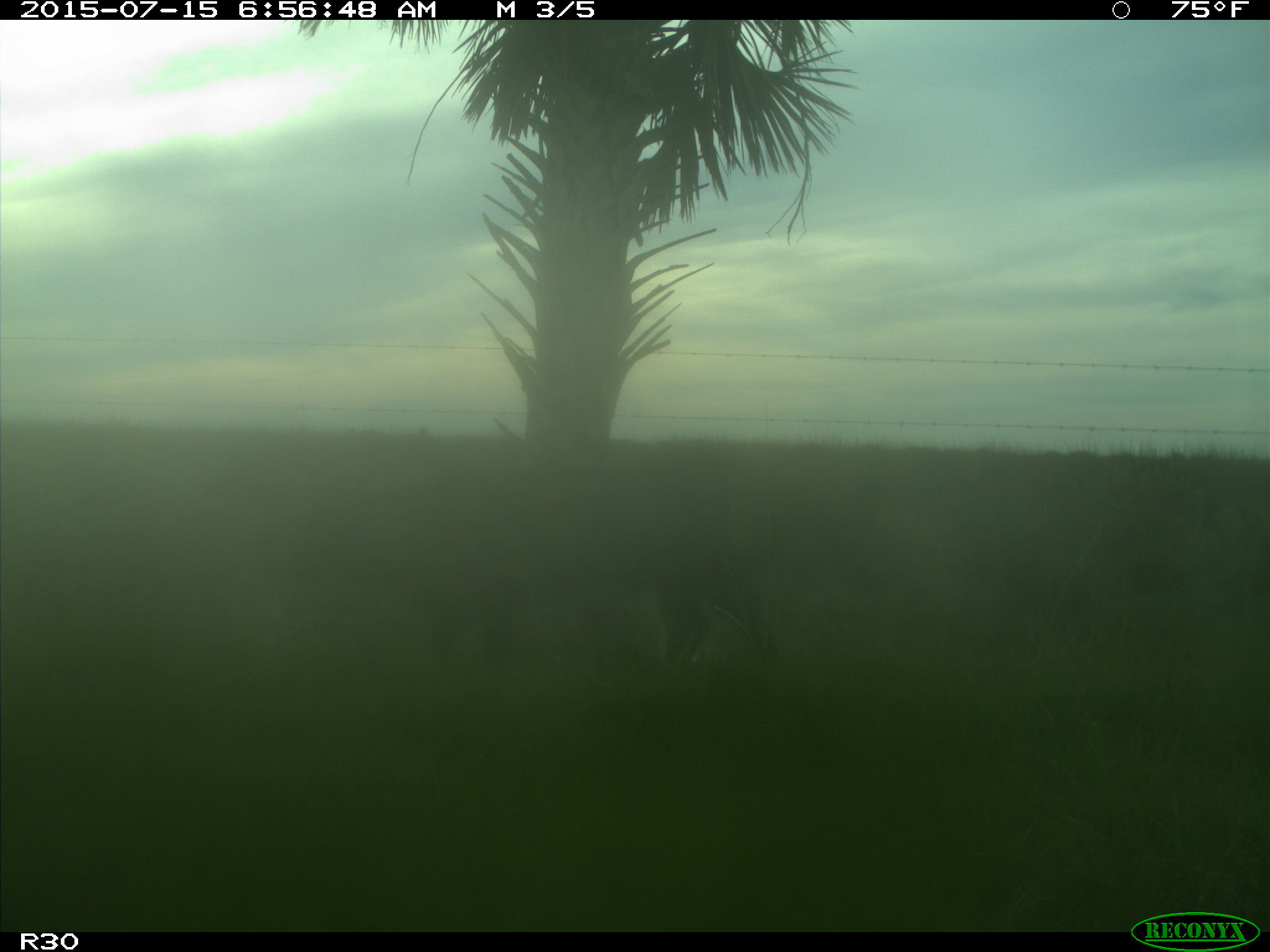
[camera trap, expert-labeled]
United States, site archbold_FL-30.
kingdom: Animalia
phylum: Chordata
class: Mammalia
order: Artiodactyla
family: Bovidae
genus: Bos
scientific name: Bos taurus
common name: domestic cow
Bos taurus (domestic cow).